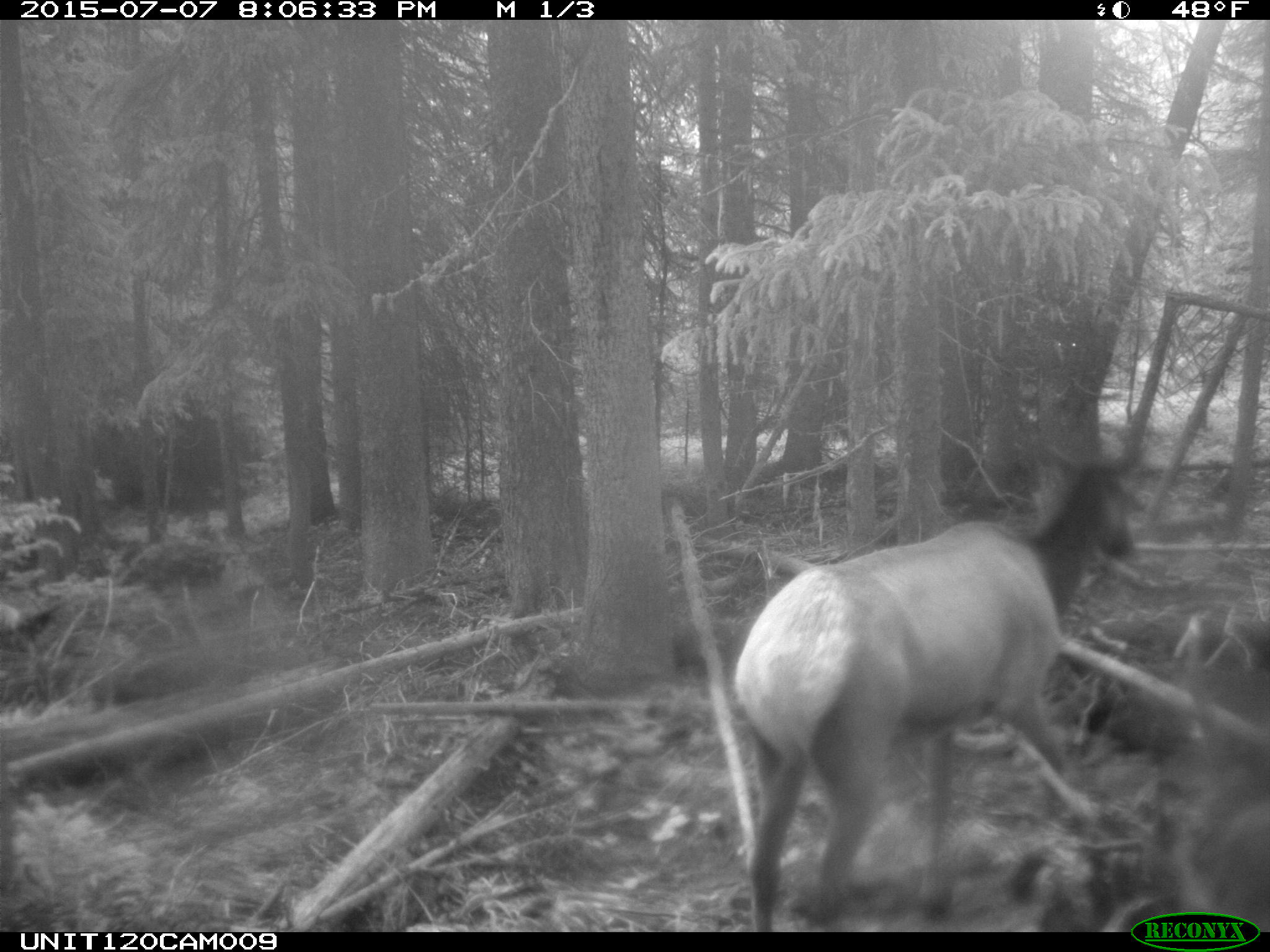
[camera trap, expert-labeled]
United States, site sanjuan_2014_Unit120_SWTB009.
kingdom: Animalia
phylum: Chordata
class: Mammalia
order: Artiodactyla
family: Cervidae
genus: Cervus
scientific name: Cervus elaphus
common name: red deer